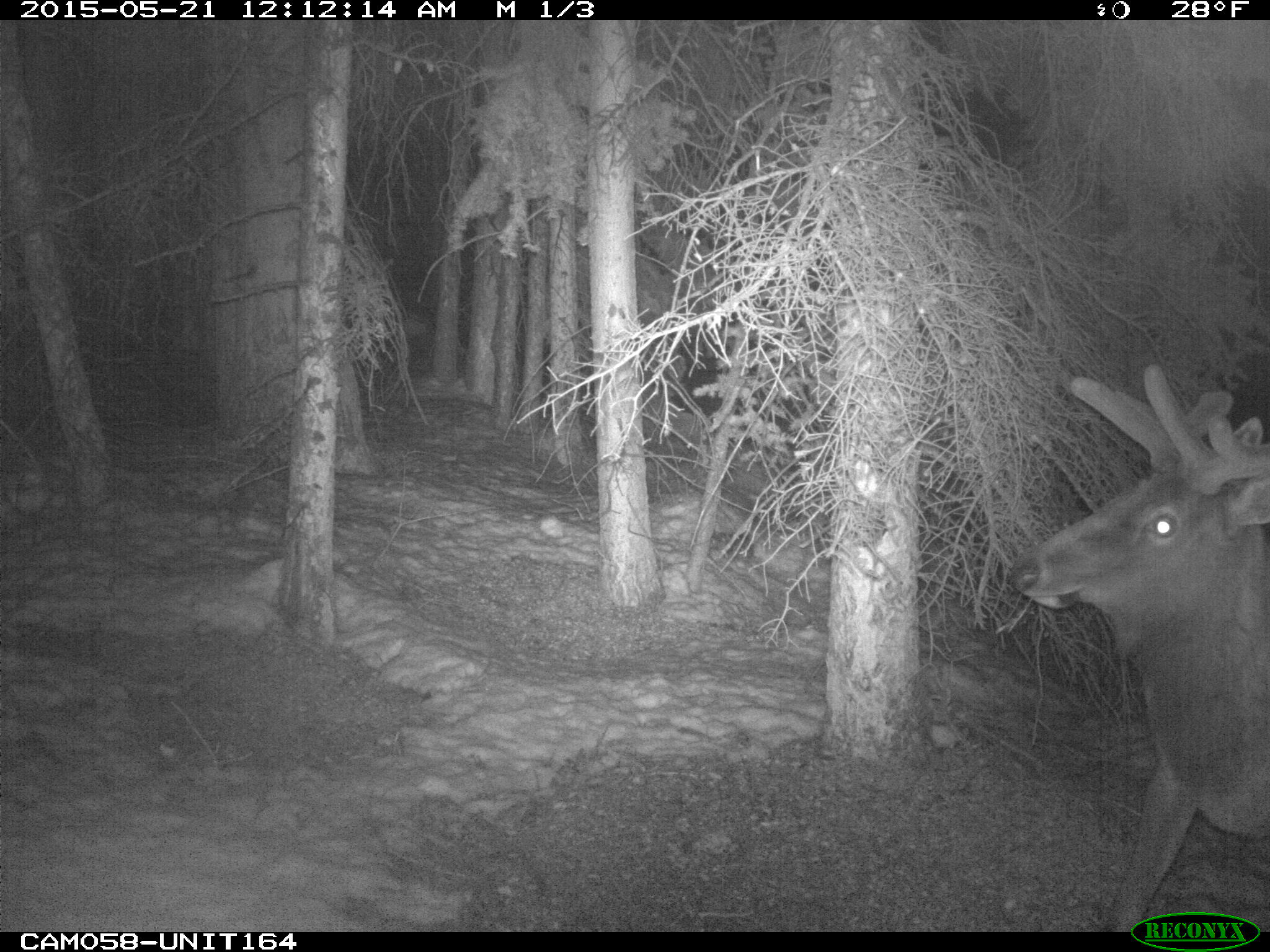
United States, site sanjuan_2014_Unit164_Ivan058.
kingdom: Animalia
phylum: Chordata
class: Mammalia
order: Artiodactyla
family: Cervidae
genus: Cervus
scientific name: Cervus elaphus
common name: red deer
Cervus elaphus (red deer).